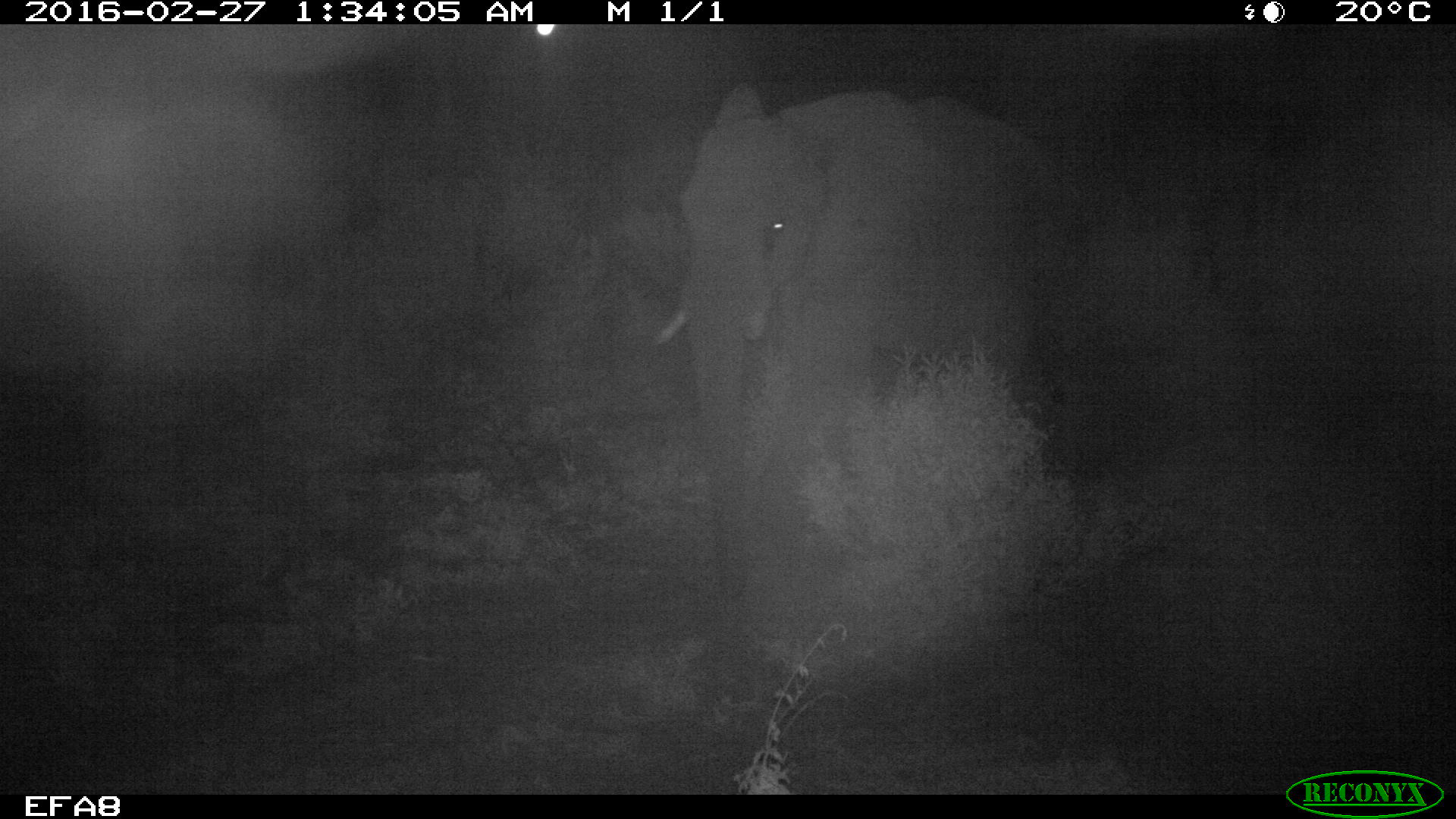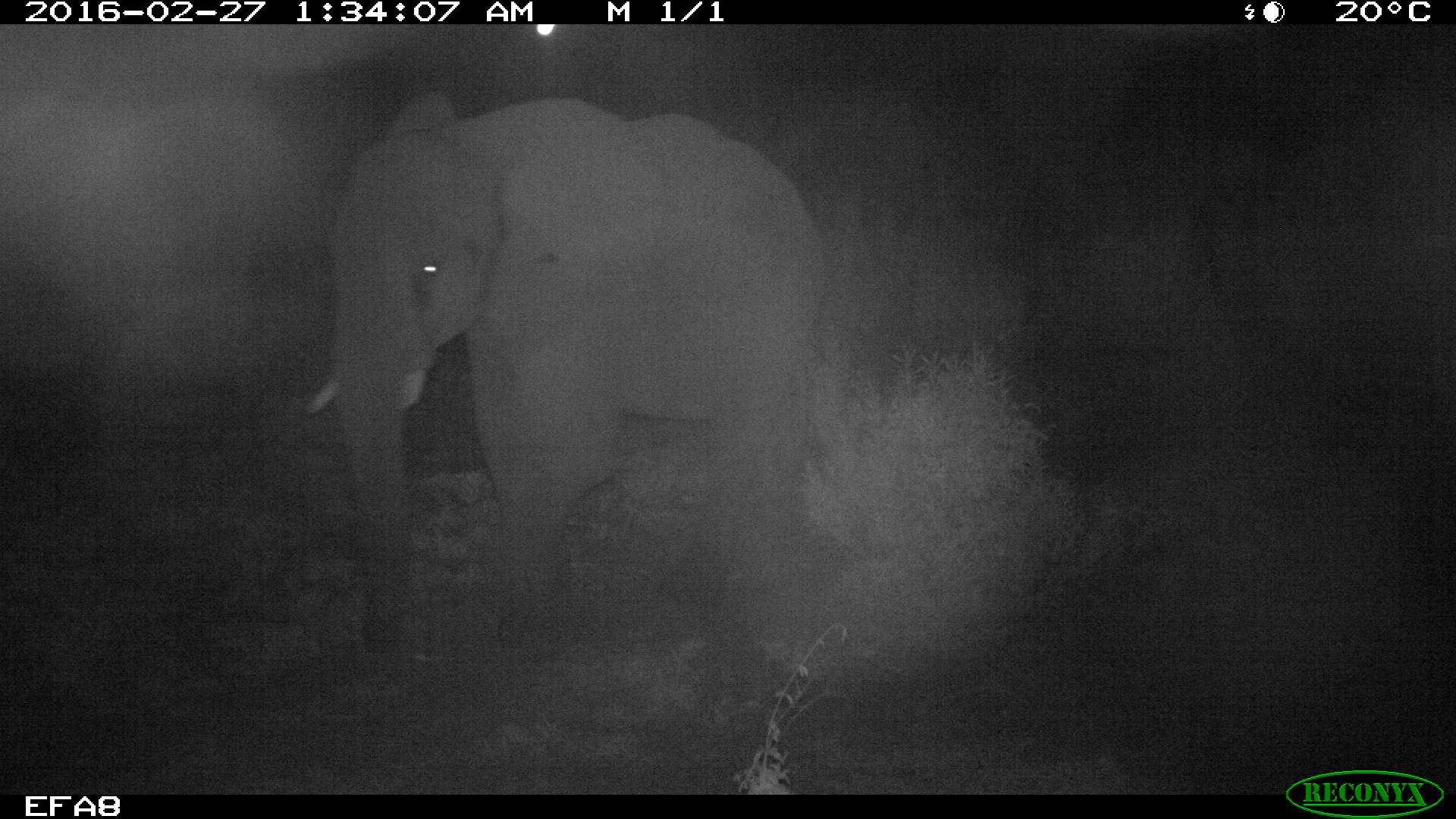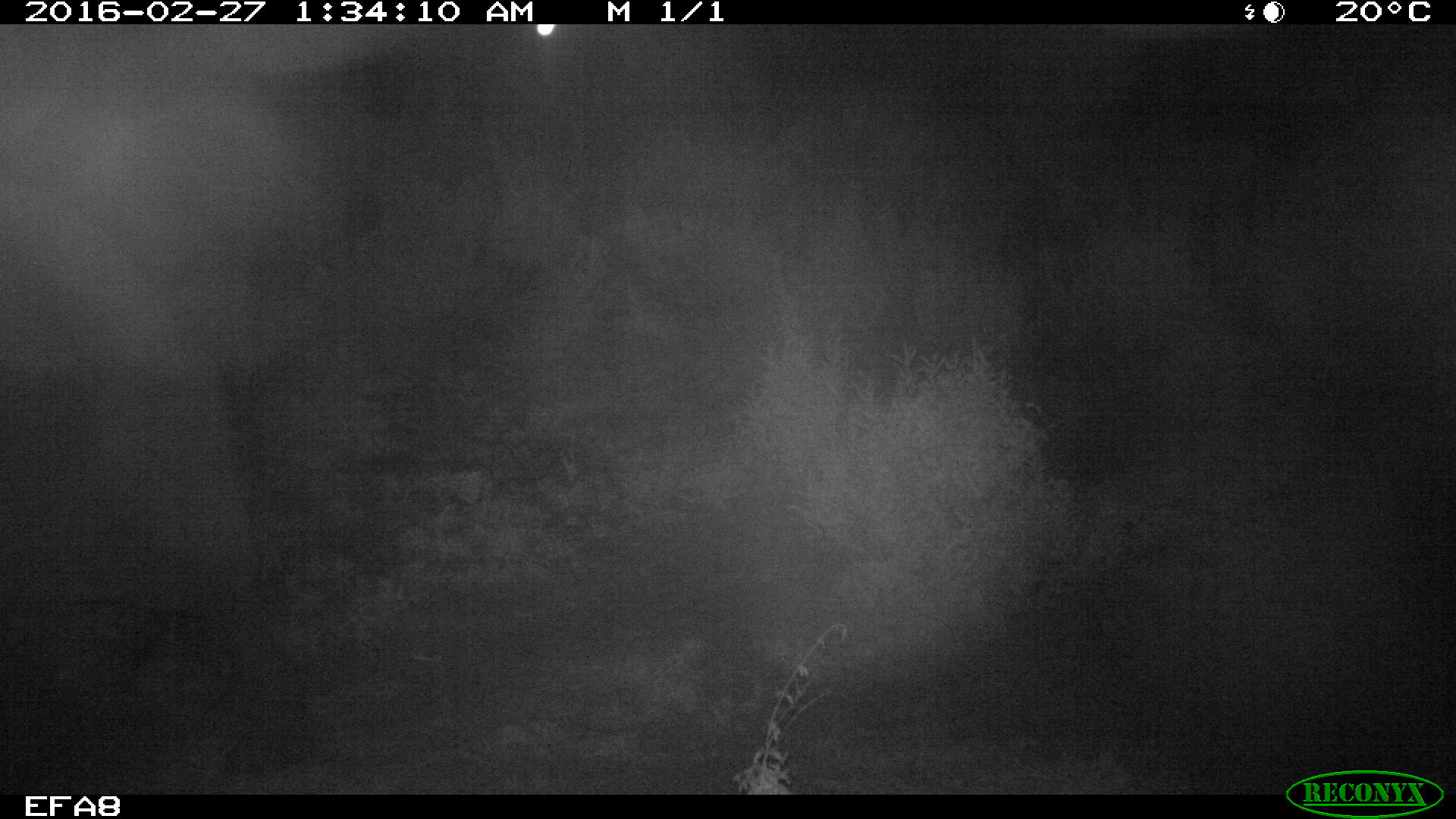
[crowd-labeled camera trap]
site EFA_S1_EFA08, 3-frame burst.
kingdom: Animalia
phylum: Chordata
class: Mammalia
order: Proboscidea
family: Elephantidae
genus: Loxodonta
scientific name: Loxodonta africana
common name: african bush elephant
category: elephant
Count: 1.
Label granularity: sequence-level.